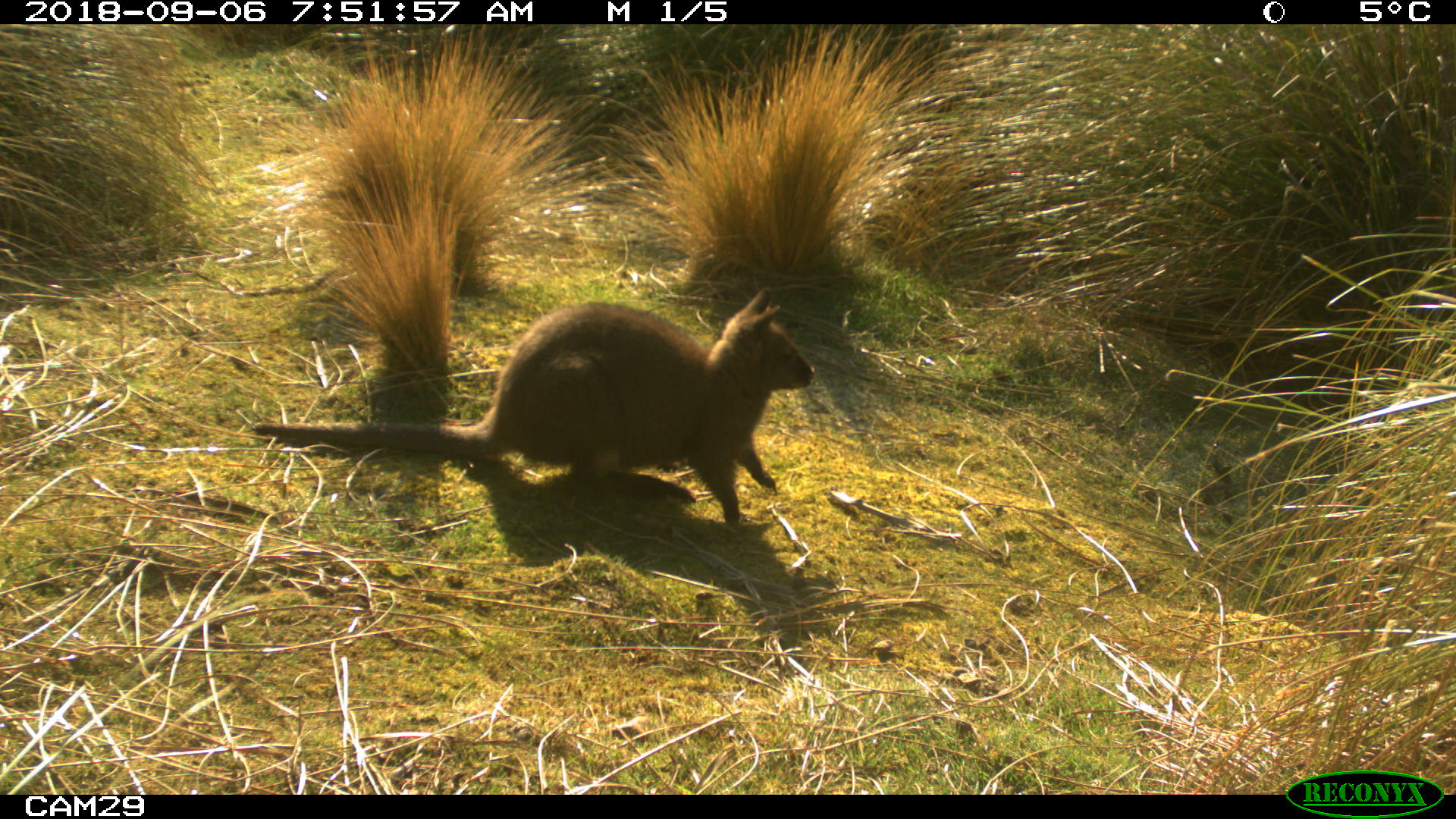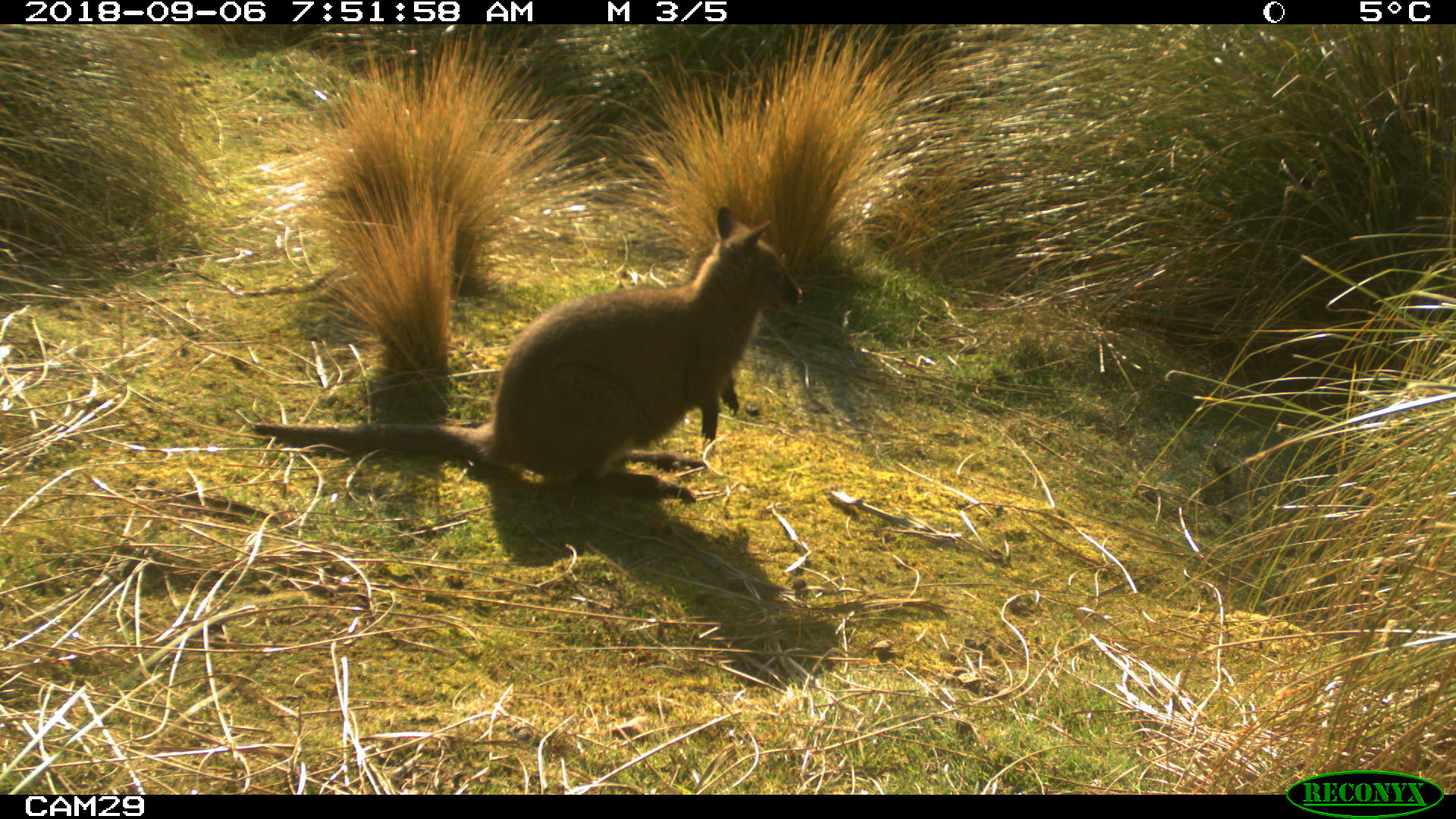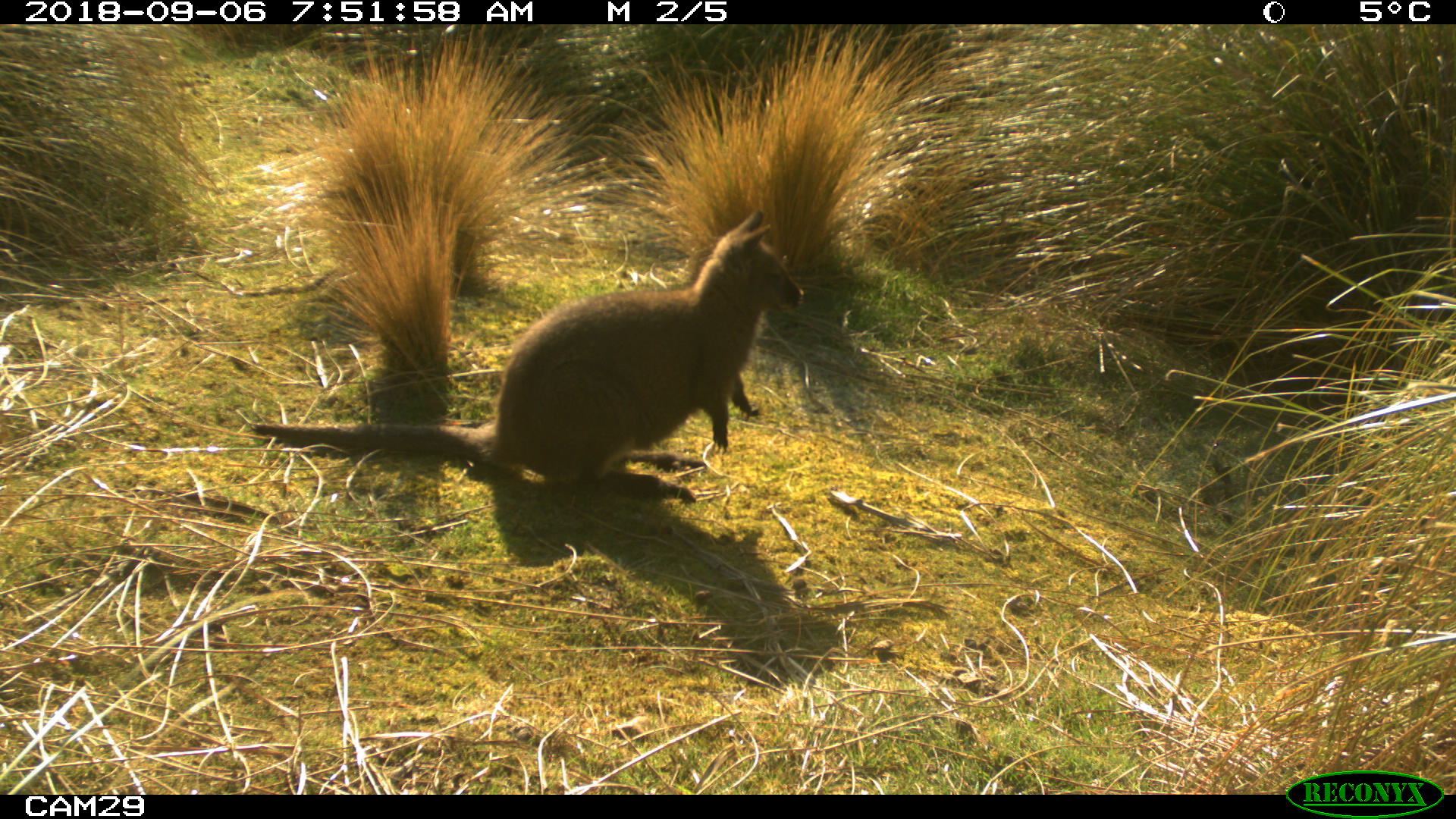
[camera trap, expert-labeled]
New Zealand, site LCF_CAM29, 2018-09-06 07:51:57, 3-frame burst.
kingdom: Animalia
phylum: Chordata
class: Mammalia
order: Diprotodontia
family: Macropodidae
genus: Notamacropus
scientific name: Notamacropus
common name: wallaby